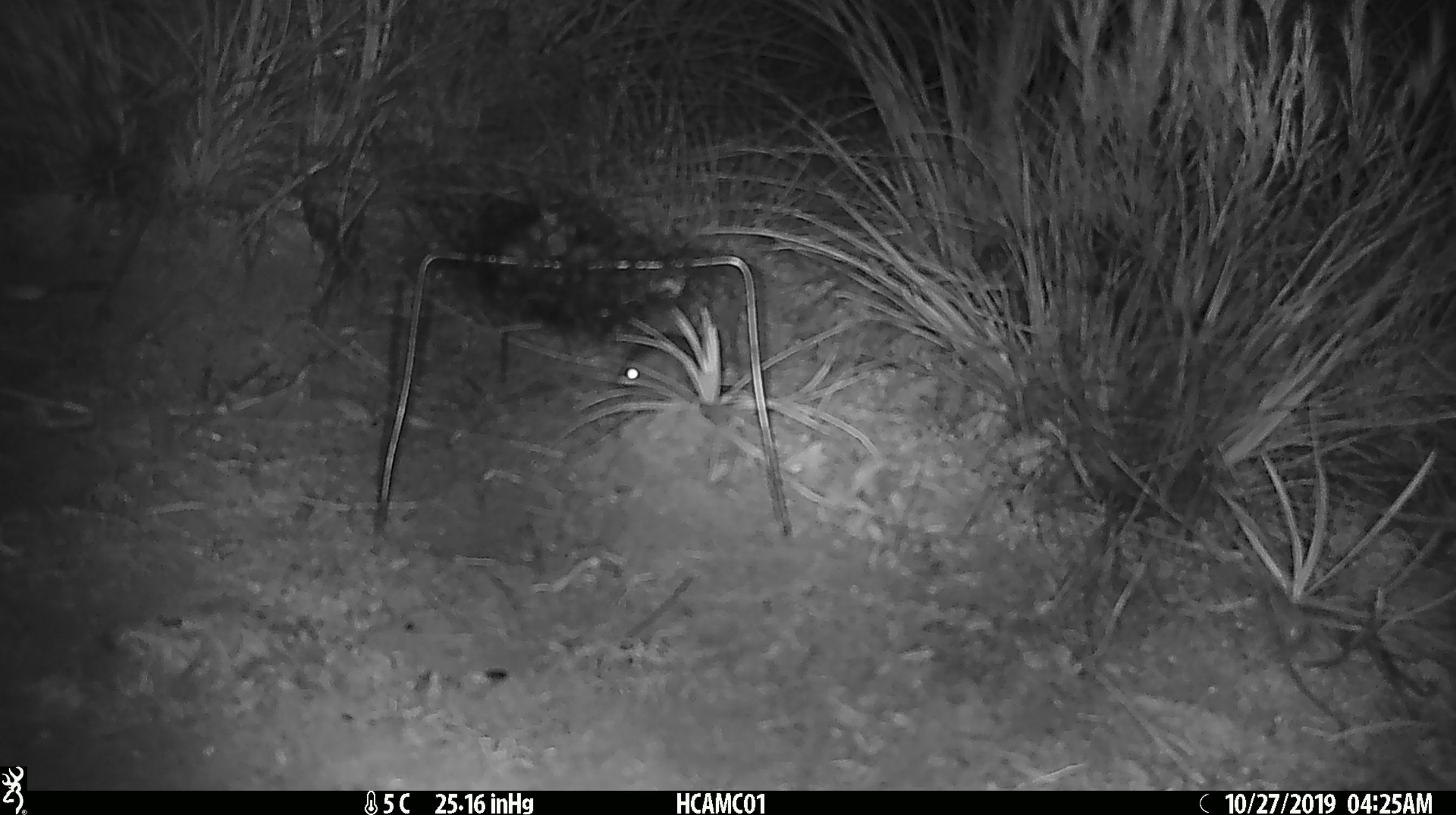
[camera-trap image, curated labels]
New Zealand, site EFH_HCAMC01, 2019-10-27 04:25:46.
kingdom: Animalia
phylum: Chordata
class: Mammalia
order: Rodentia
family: Muridae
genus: Mus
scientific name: Mus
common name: mouse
Mouse (Mus).